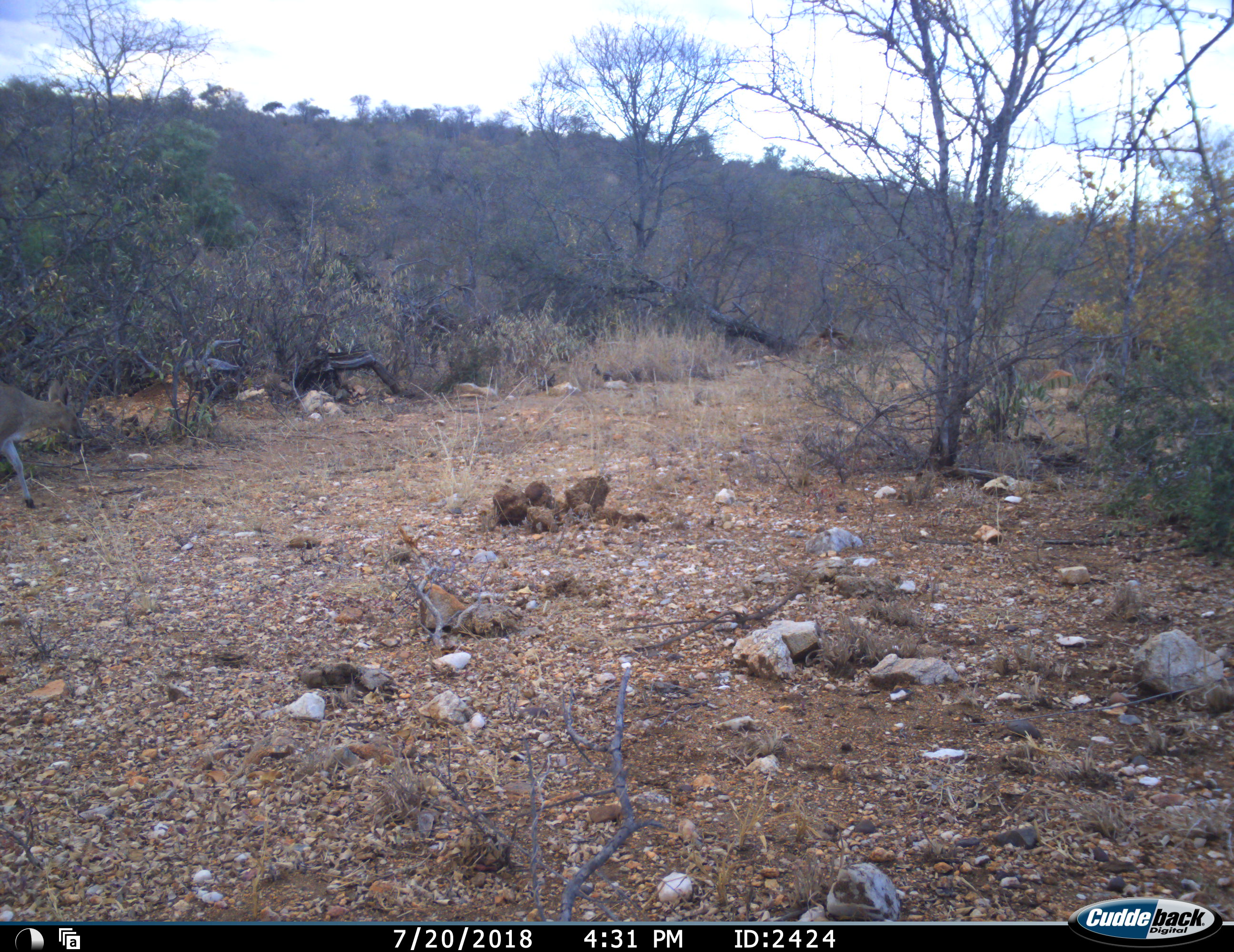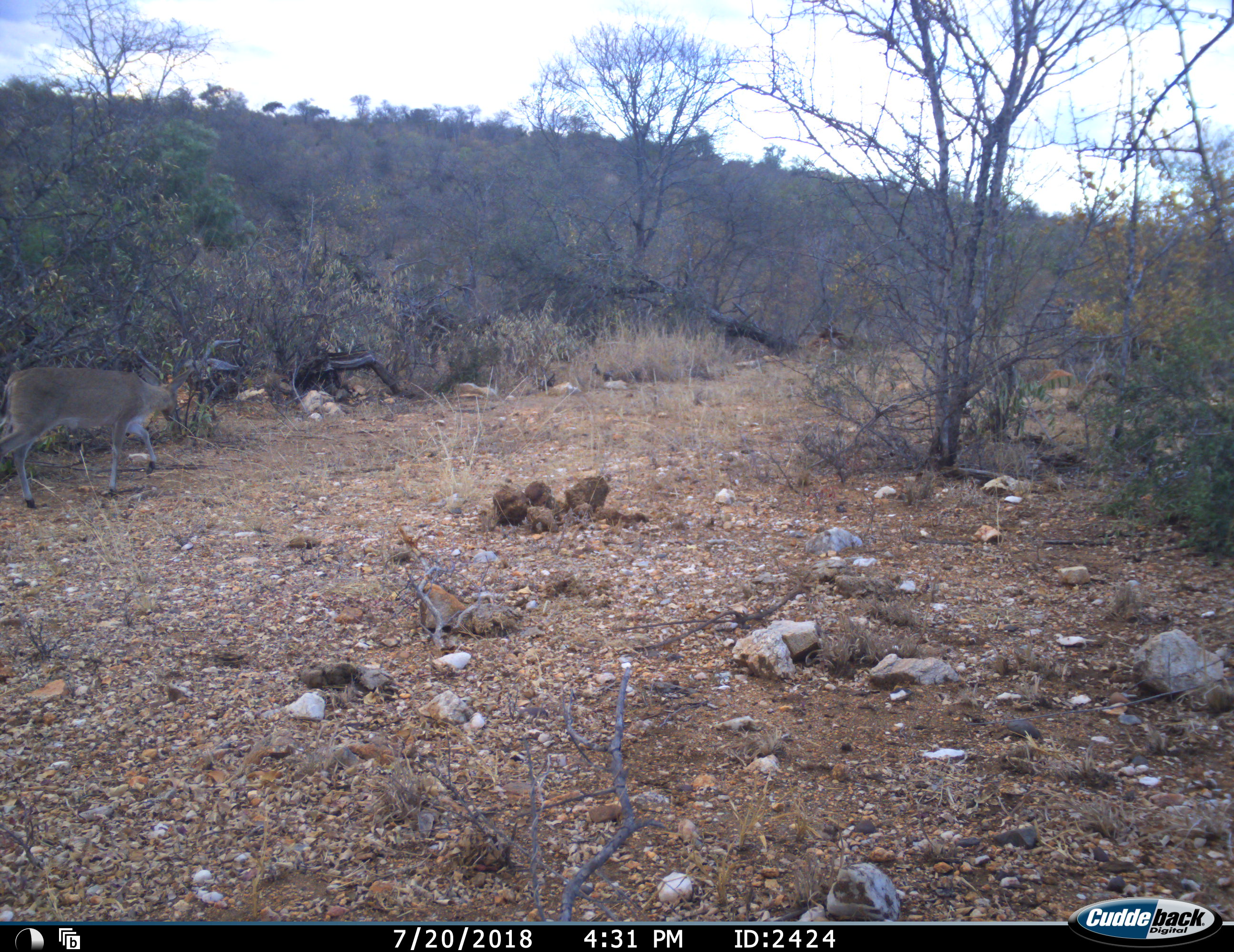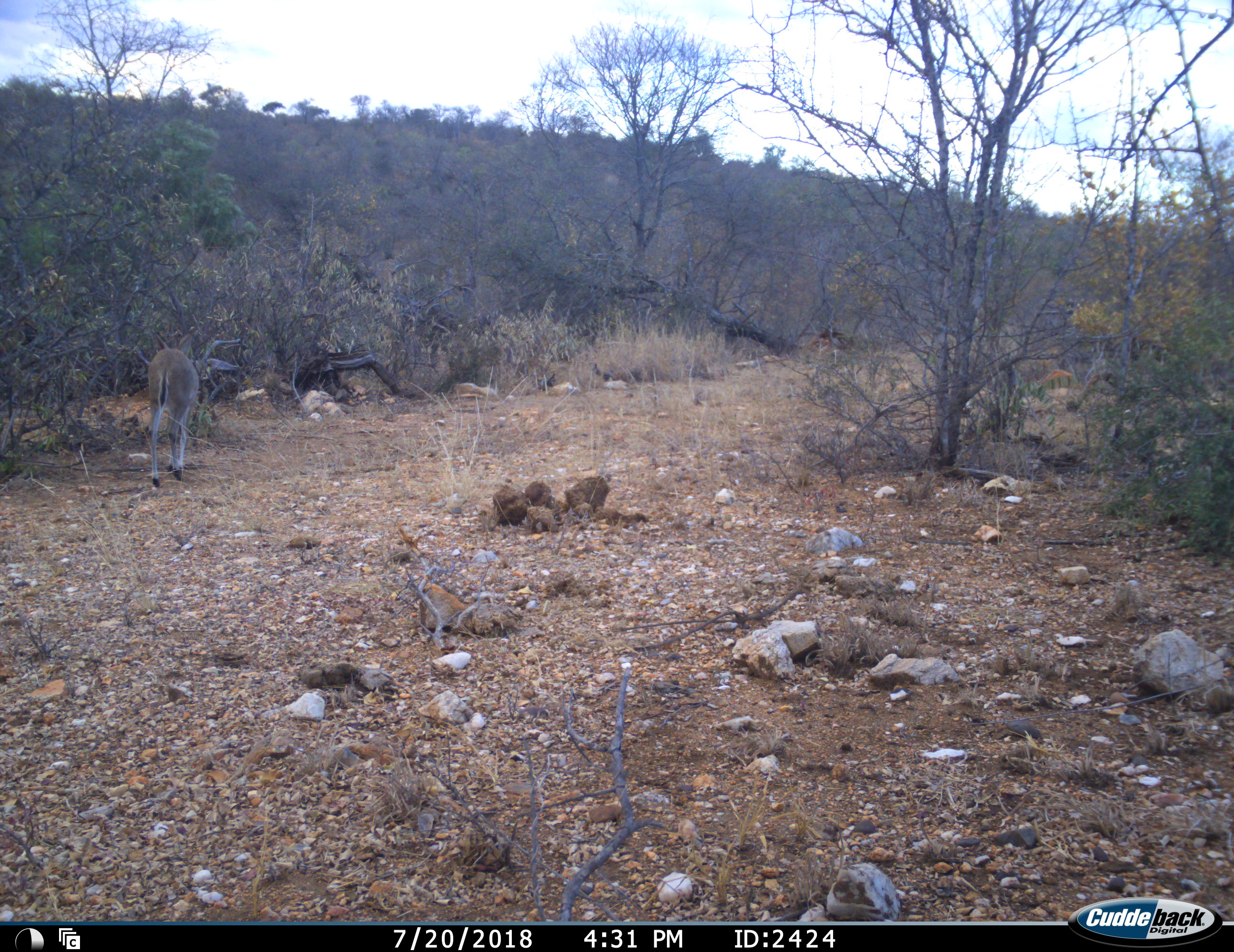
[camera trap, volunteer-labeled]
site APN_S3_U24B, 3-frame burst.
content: unidentified animal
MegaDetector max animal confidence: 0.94